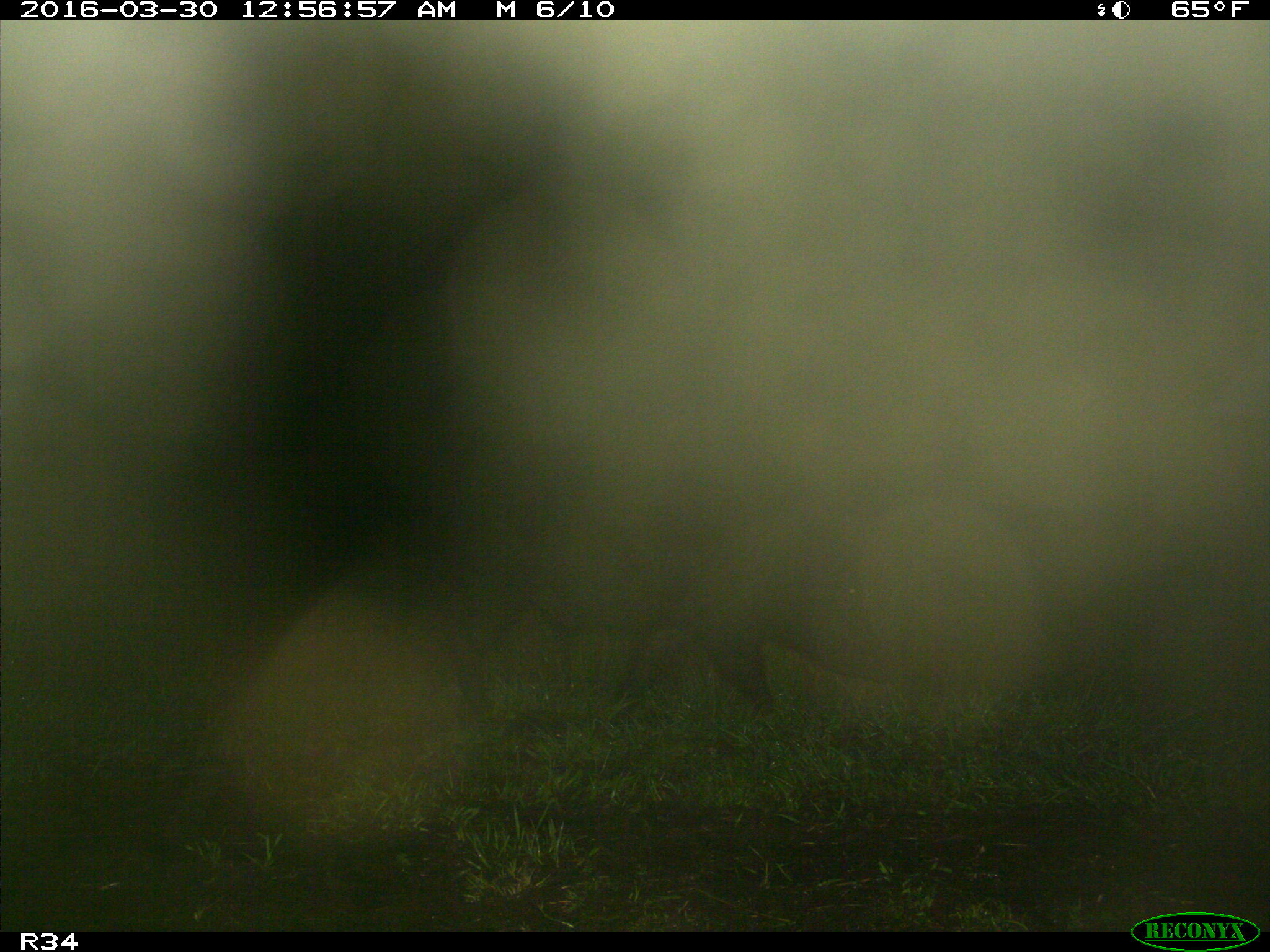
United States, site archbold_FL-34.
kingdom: Animalia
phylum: Chordata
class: Mammalia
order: Artiodactyla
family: Suidae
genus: Sus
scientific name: Sus scrofa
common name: wild boar